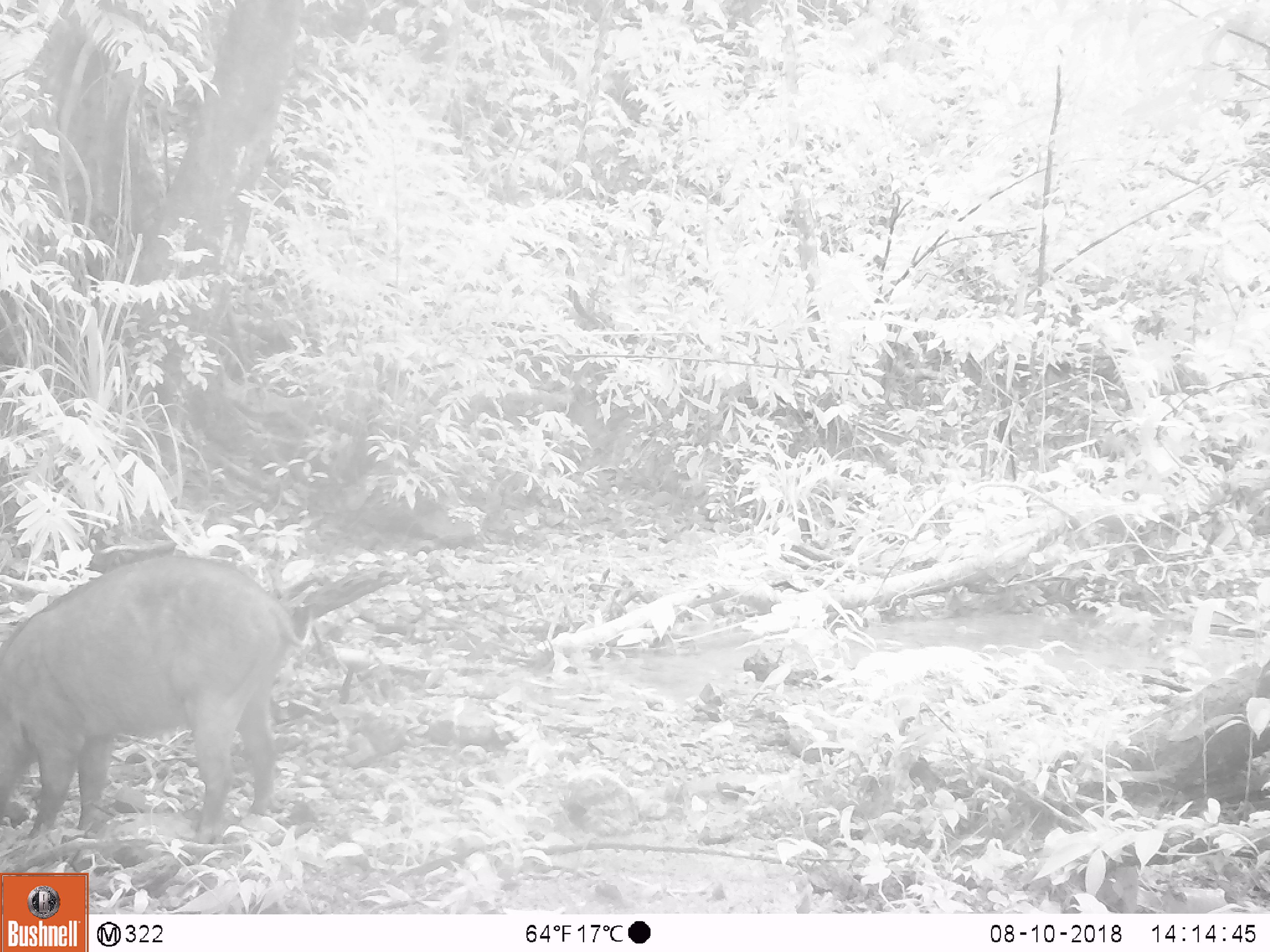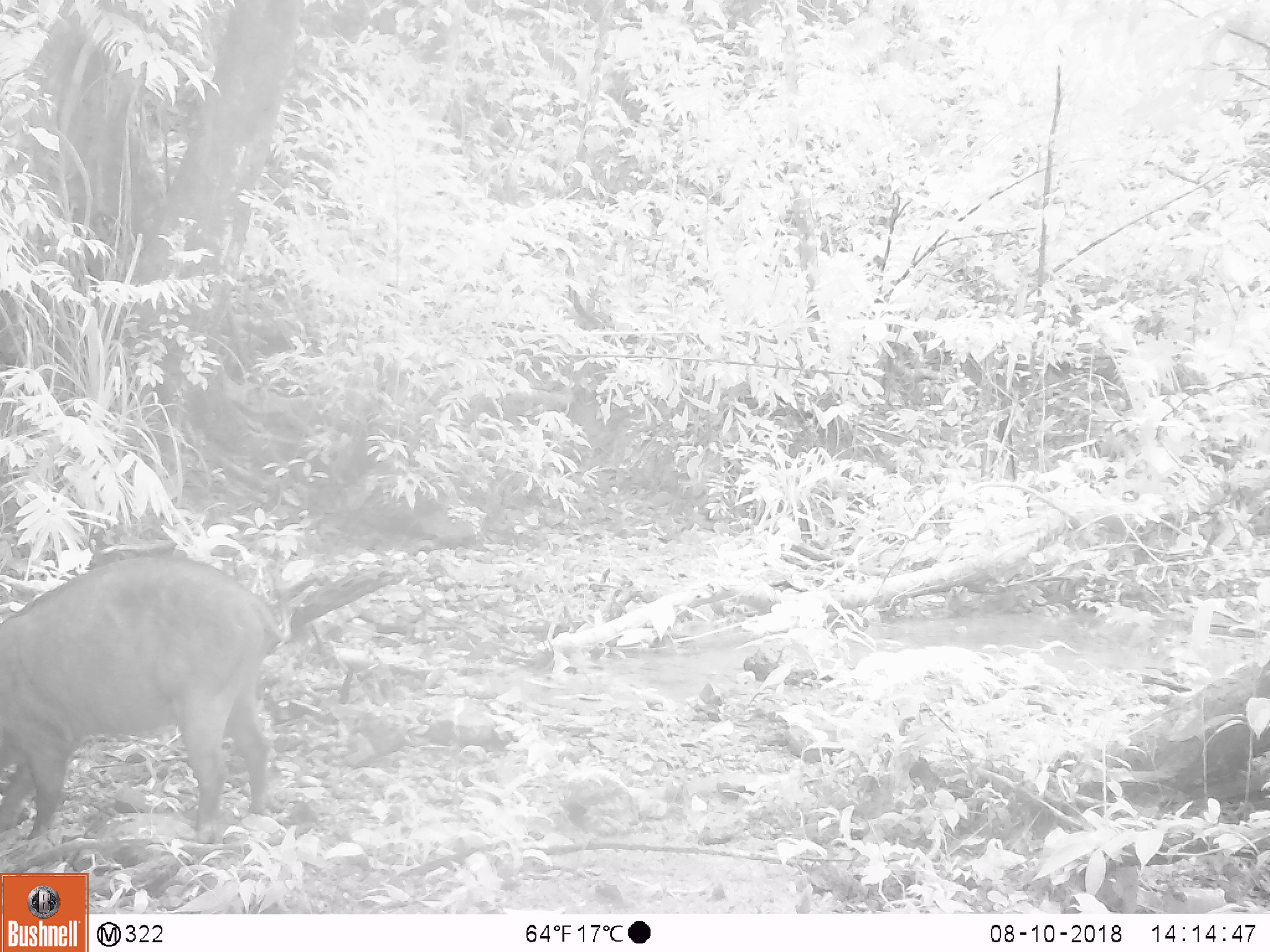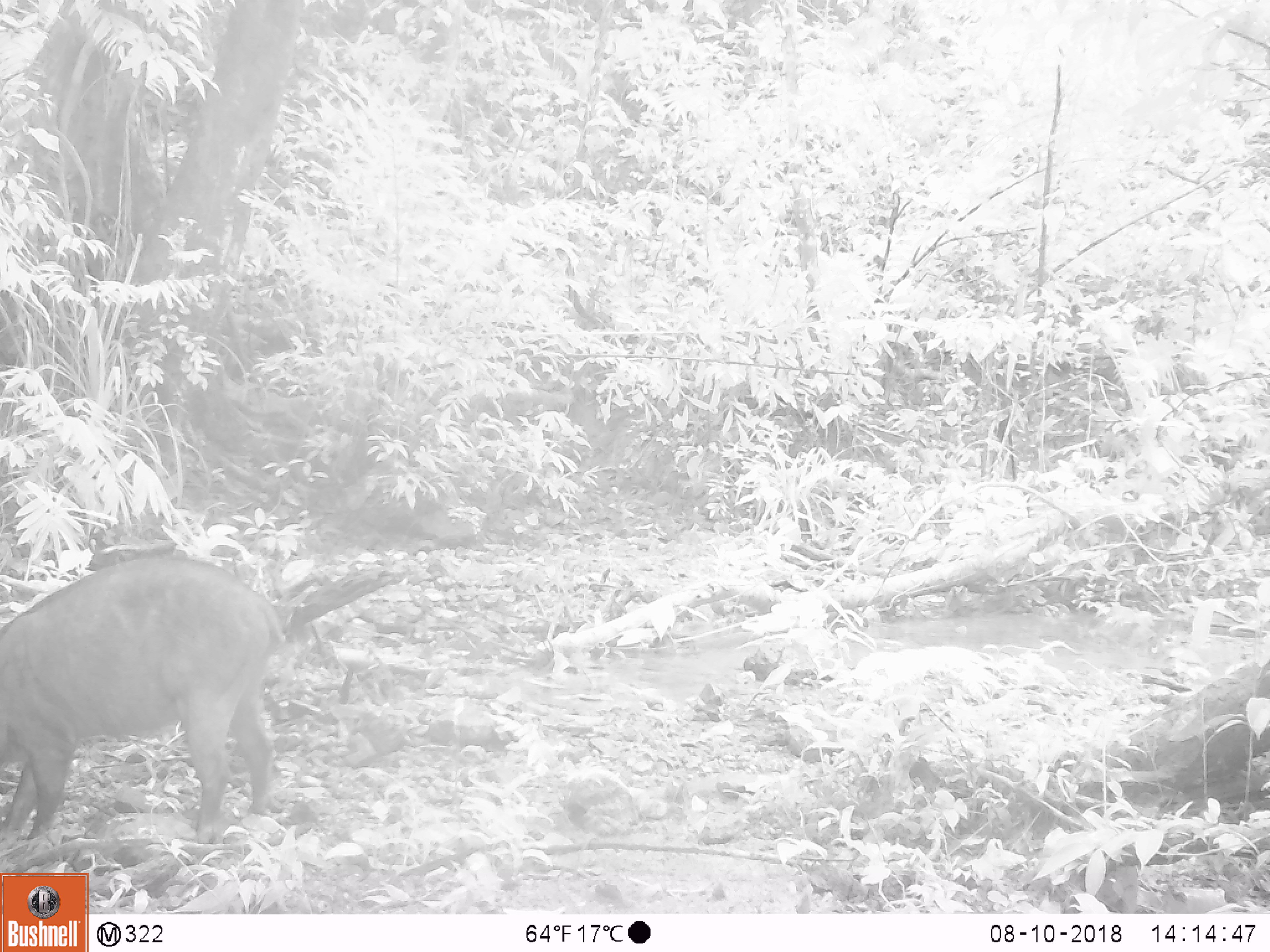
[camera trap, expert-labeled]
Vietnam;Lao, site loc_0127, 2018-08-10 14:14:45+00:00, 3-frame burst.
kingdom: Animalia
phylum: Chordata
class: Mammalia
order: Artiodactyla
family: Suidae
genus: Sus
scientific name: Sus scrofa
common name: eurasian wild pig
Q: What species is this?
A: Eurasian wild pig (Sus scrofa).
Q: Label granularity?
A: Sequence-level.